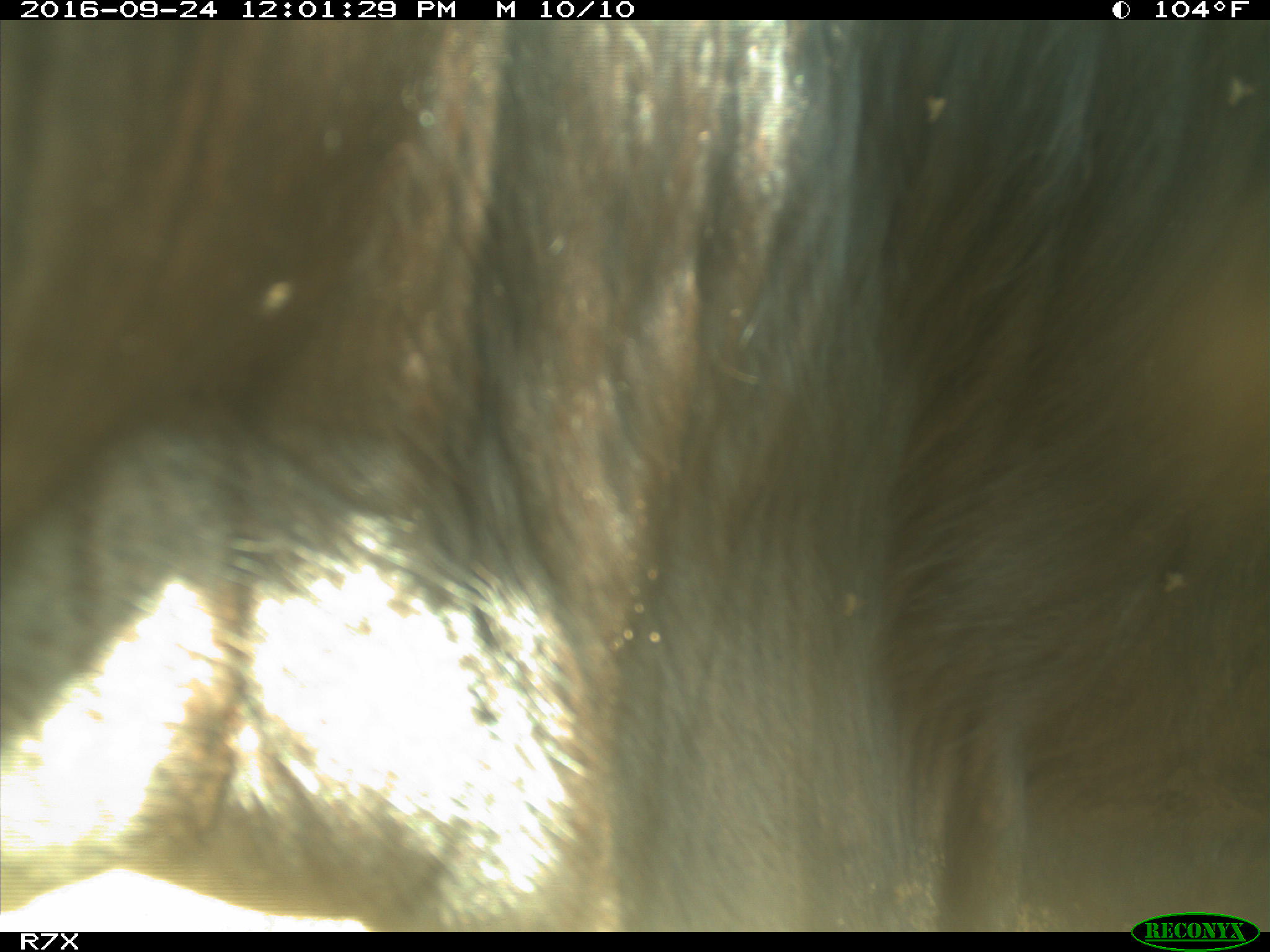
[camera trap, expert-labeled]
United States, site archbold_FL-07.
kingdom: Animalia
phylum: Chordata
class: Mammalia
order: Artiodactyla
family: Bovidae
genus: Bos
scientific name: Bos taurus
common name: domestic cow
Bos taurus (domestic cow).